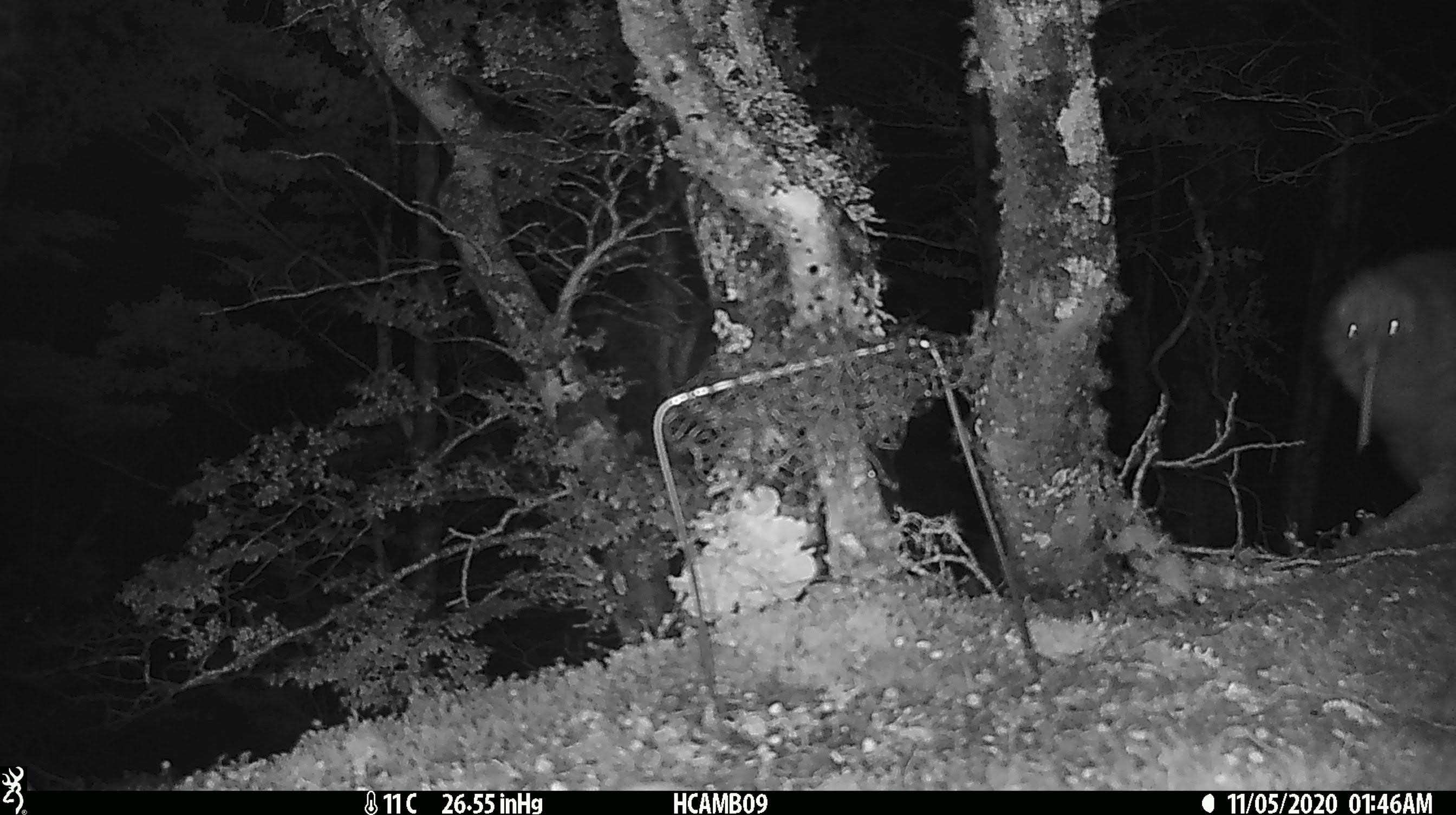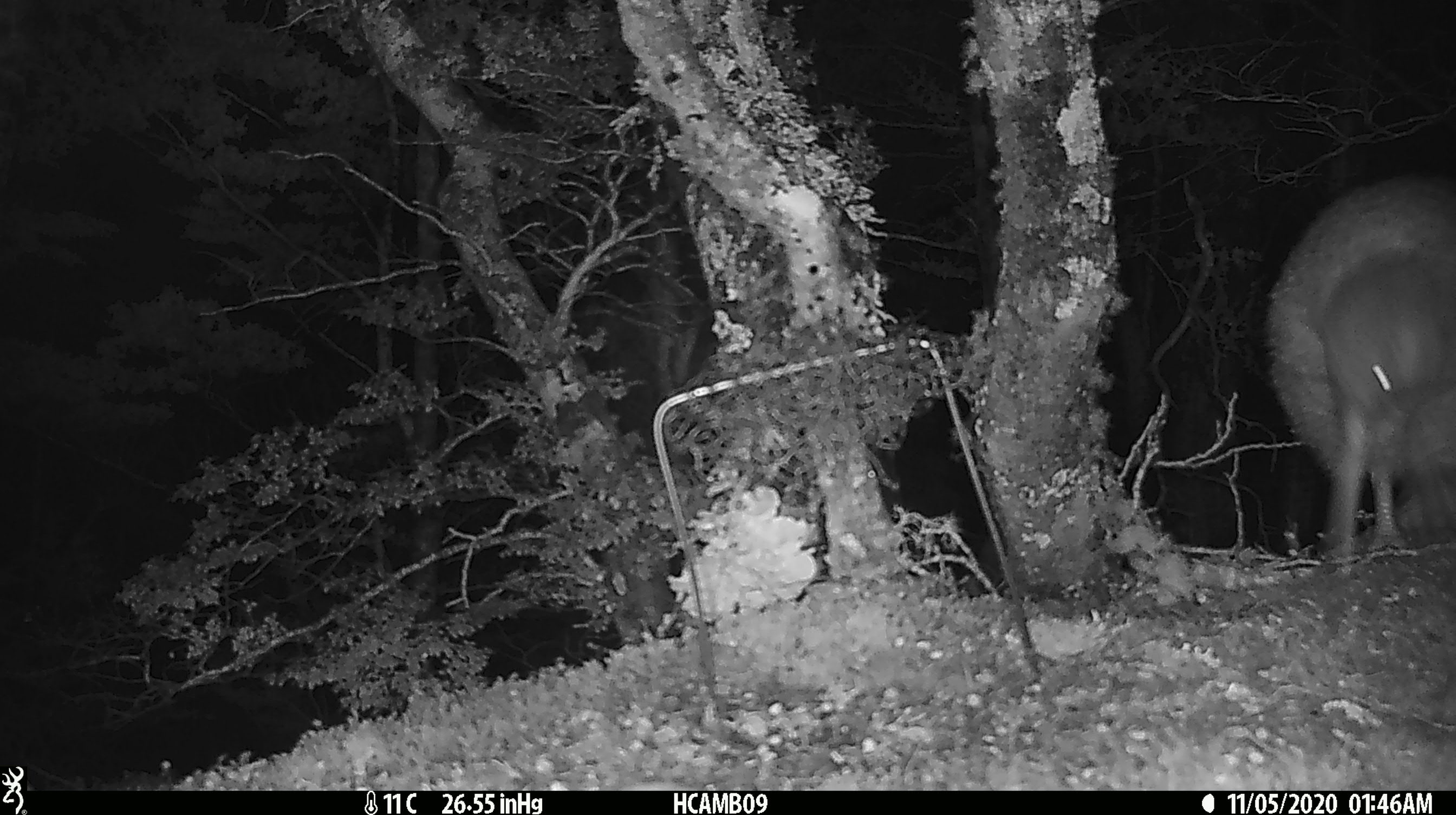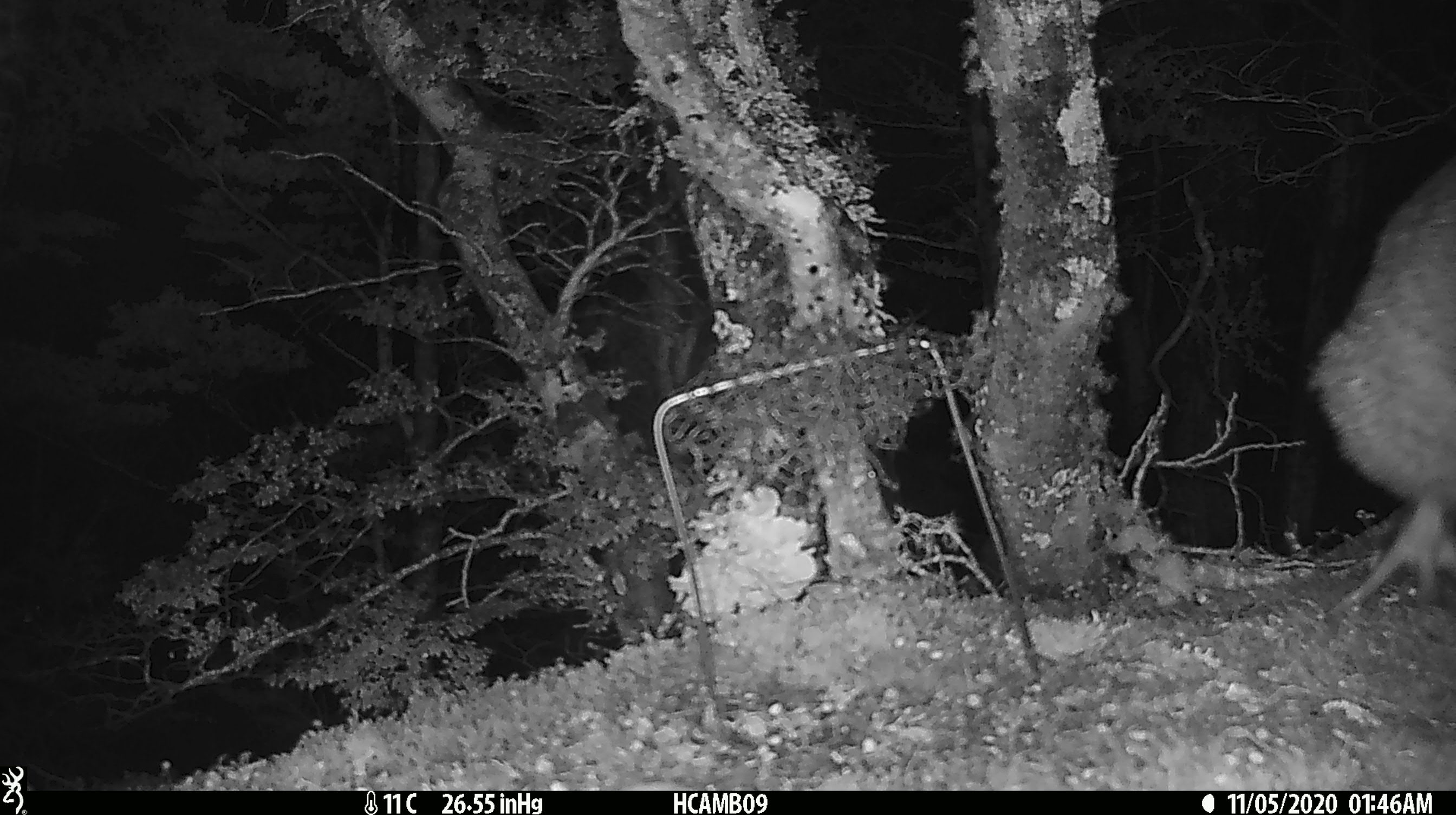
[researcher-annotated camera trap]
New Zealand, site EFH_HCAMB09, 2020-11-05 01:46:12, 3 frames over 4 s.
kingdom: Animalia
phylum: Chordata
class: Aves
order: Apterygiformes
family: Apterygidae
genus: Apteryx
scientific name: Apteryx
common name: kiwi